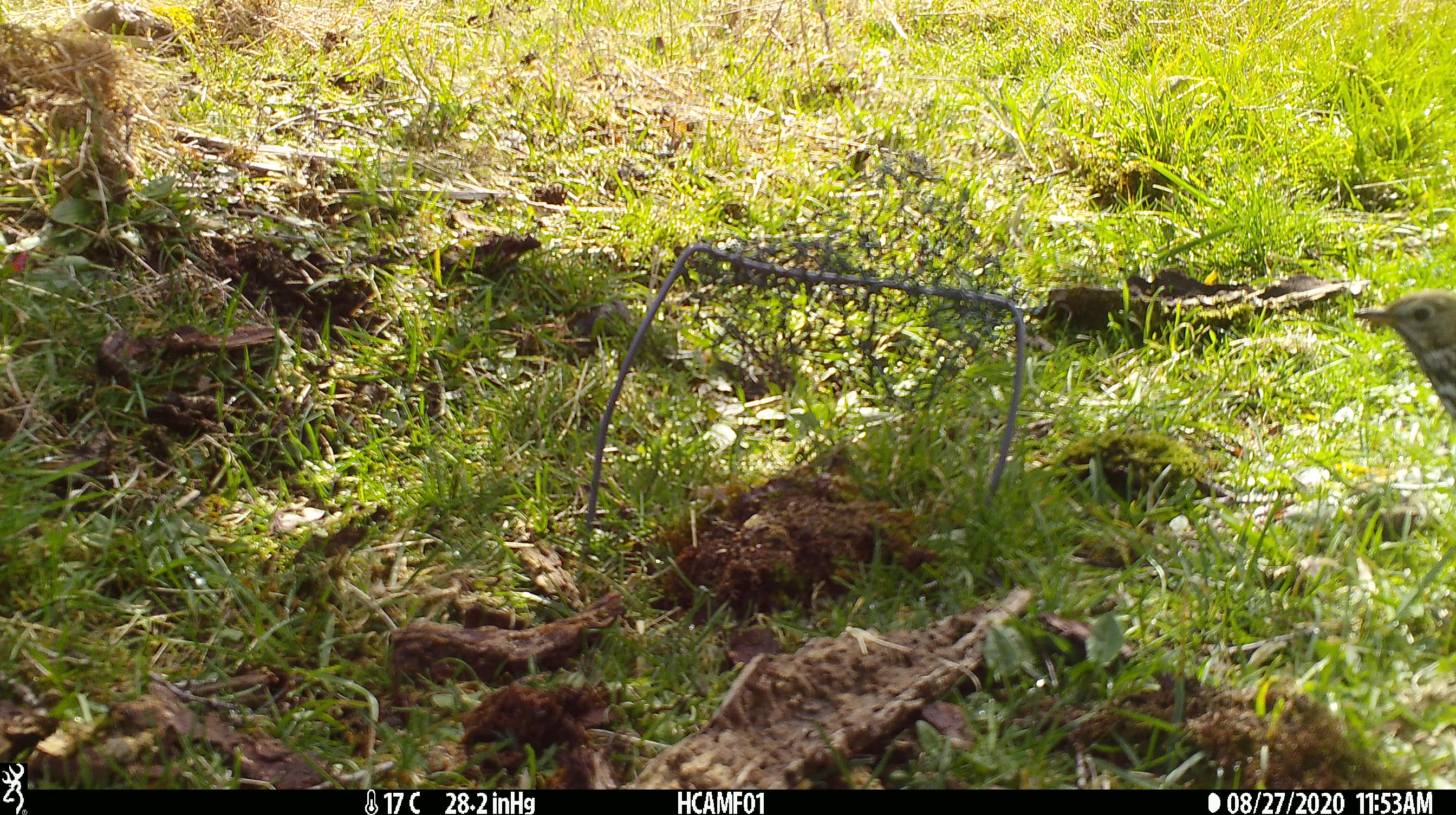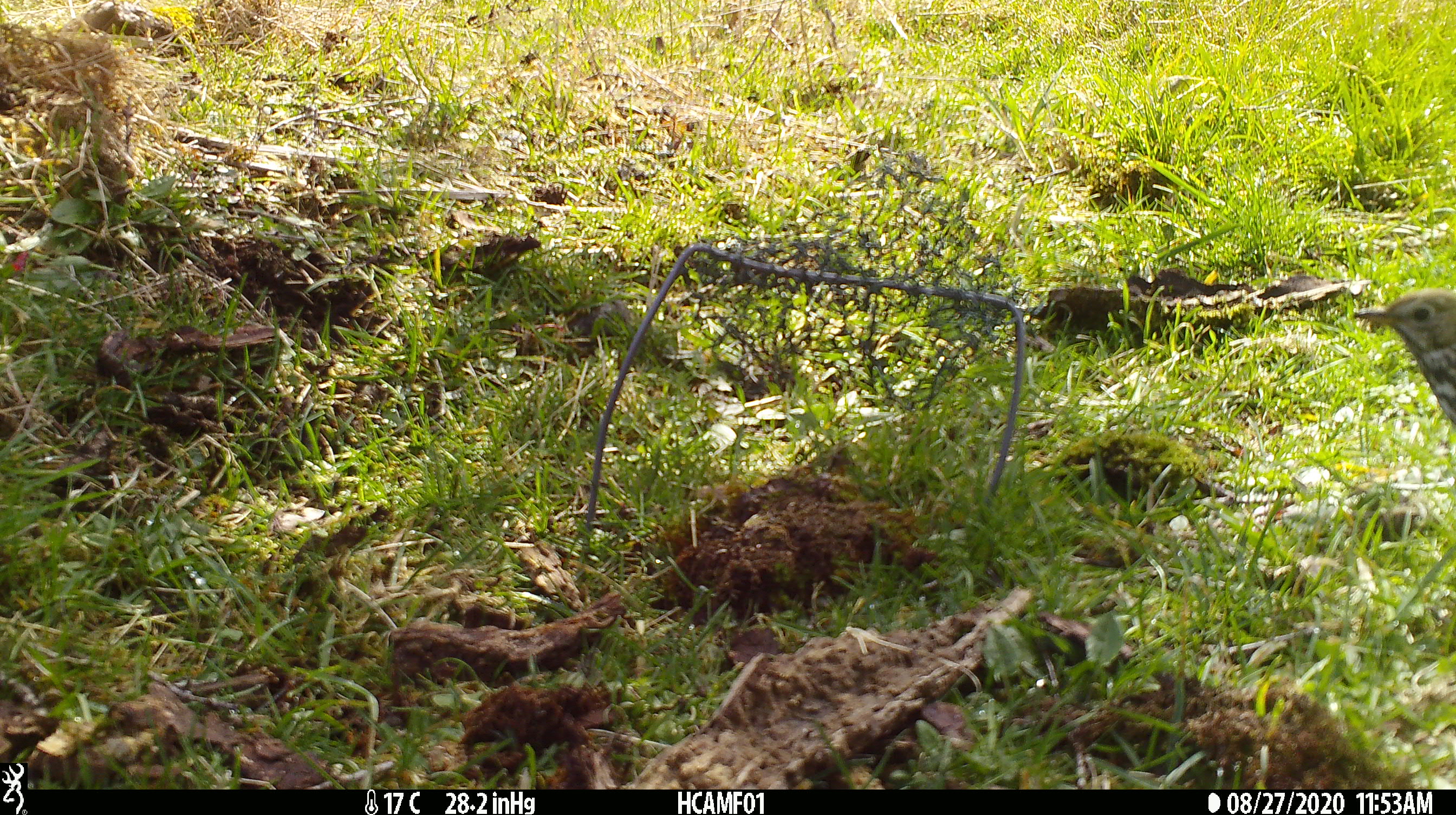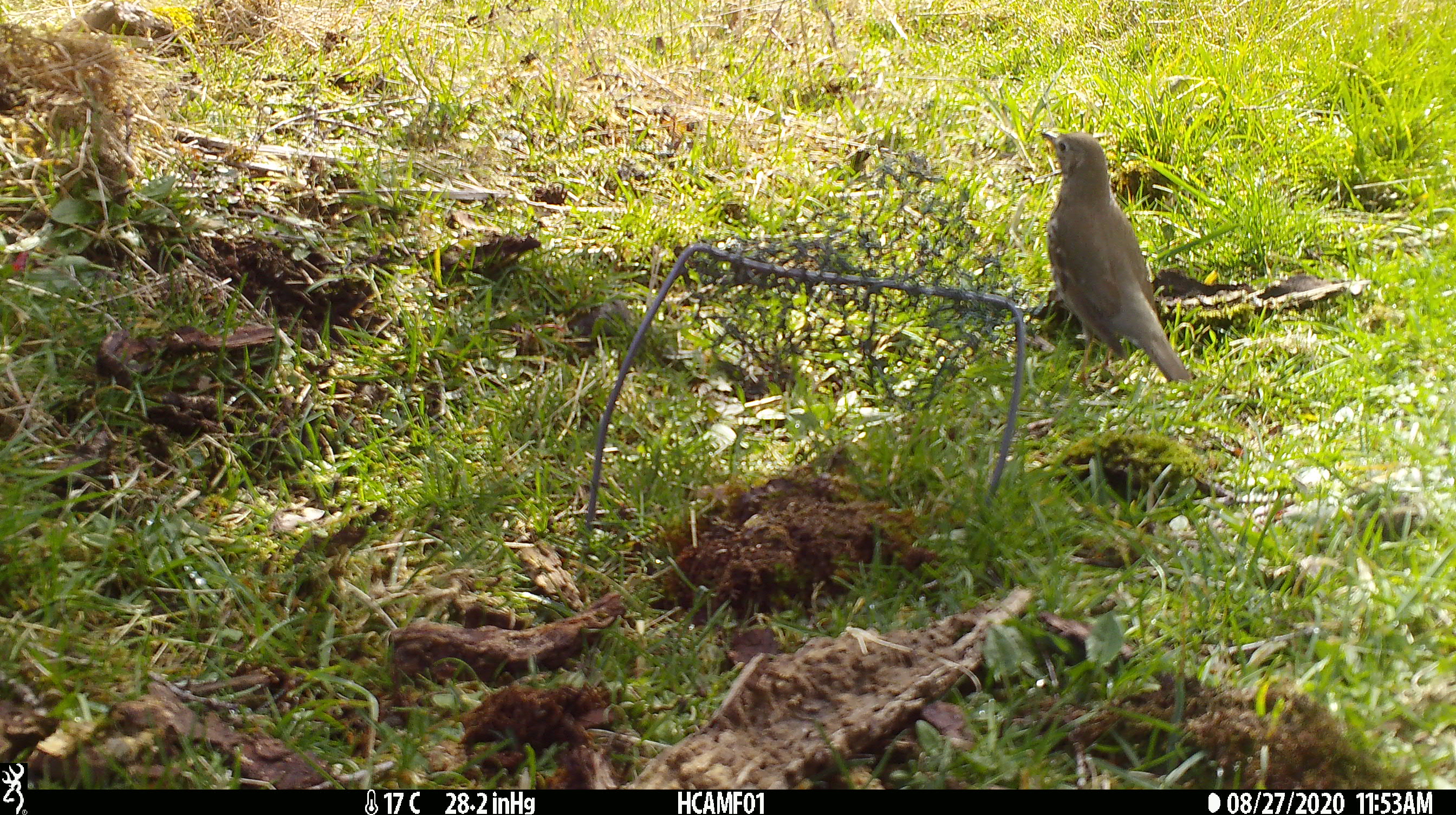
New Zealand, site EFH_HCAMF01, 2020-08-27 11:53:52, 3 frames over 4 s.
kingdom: Animalia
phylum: Chordata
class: Aves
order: Passeriformes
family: Turdidae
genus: Turdus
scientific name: Turdus philomelos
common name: song thrush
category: thrush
Thrush (song thrush) (Turdus philomelos).